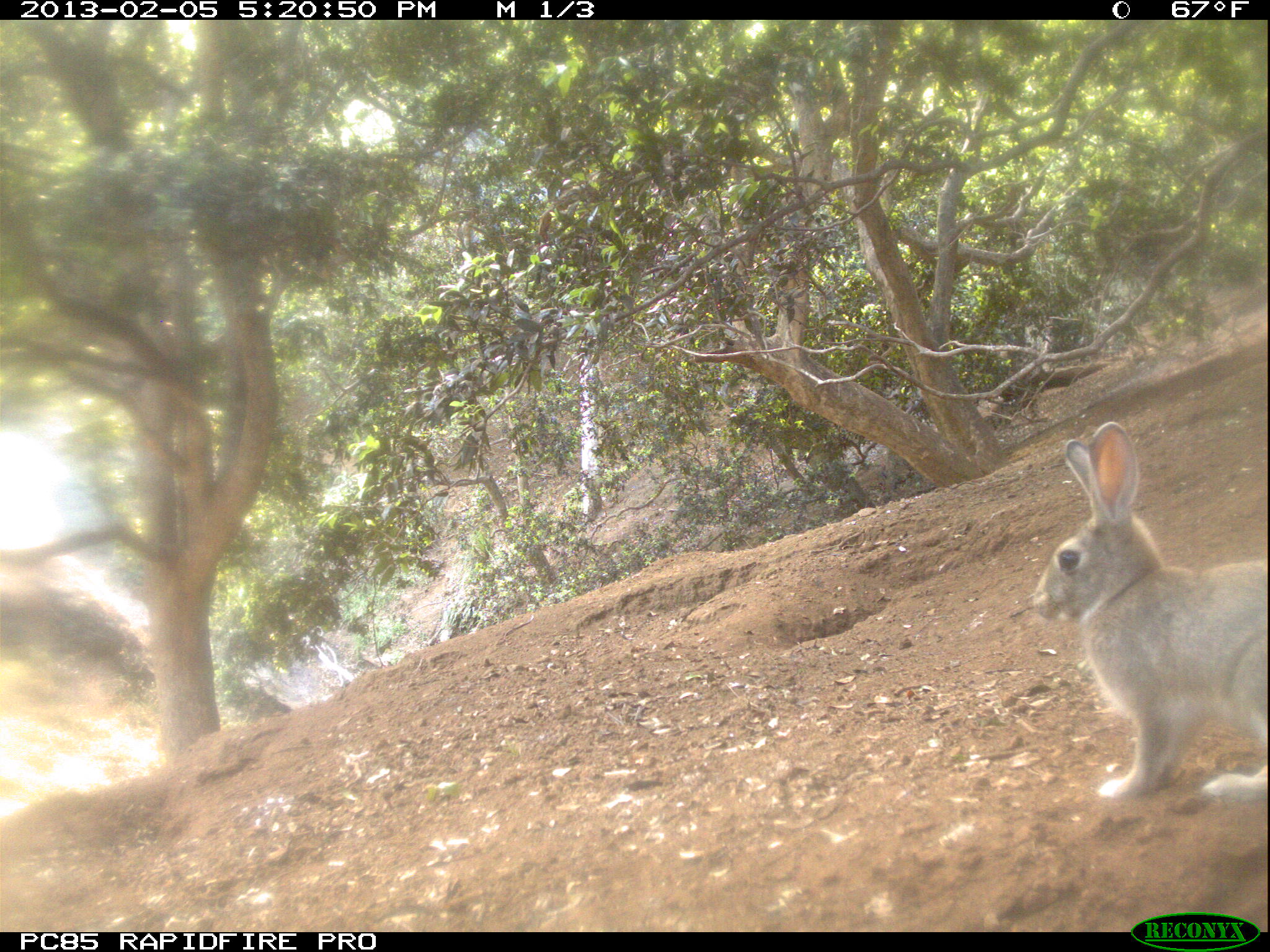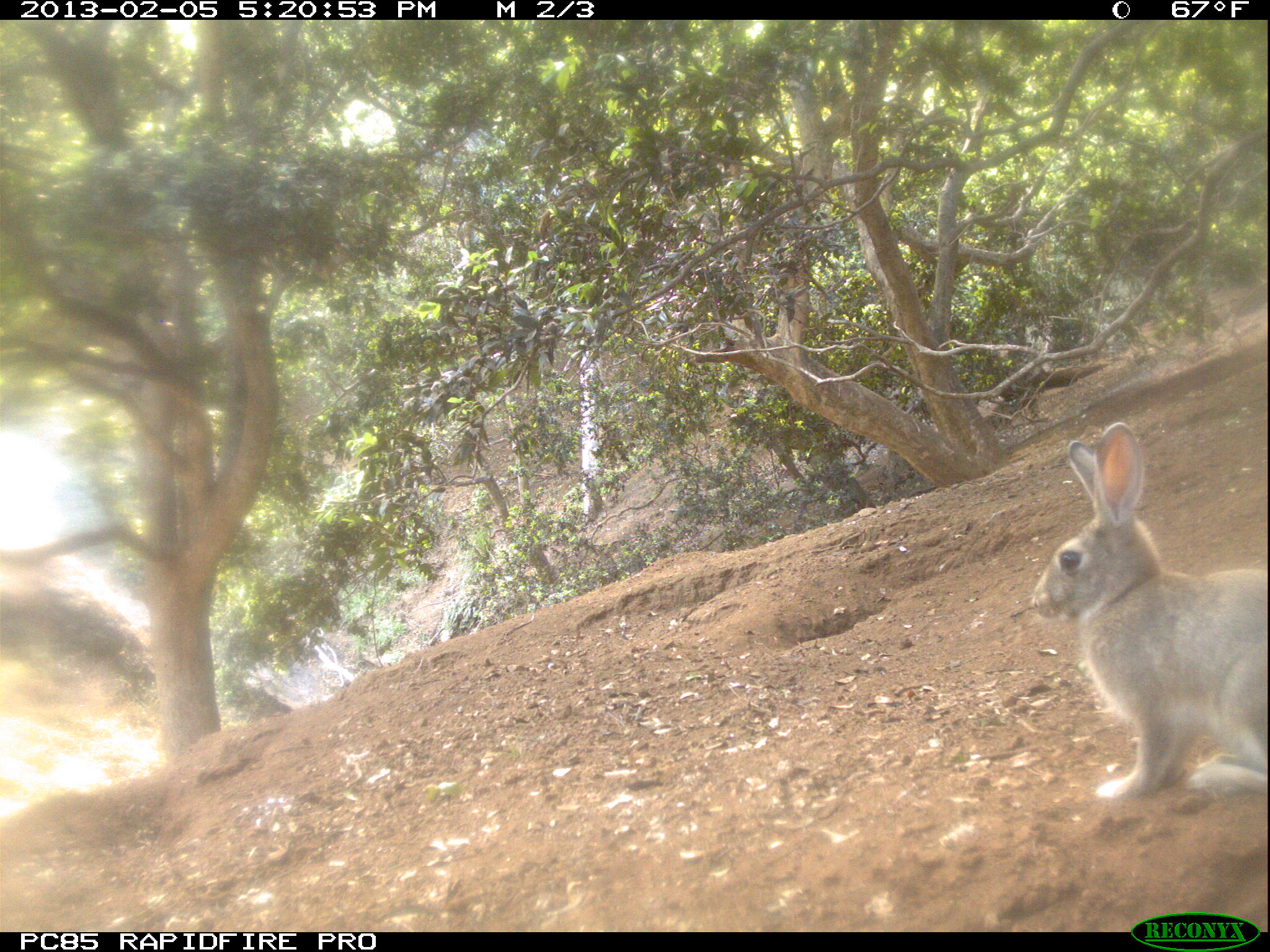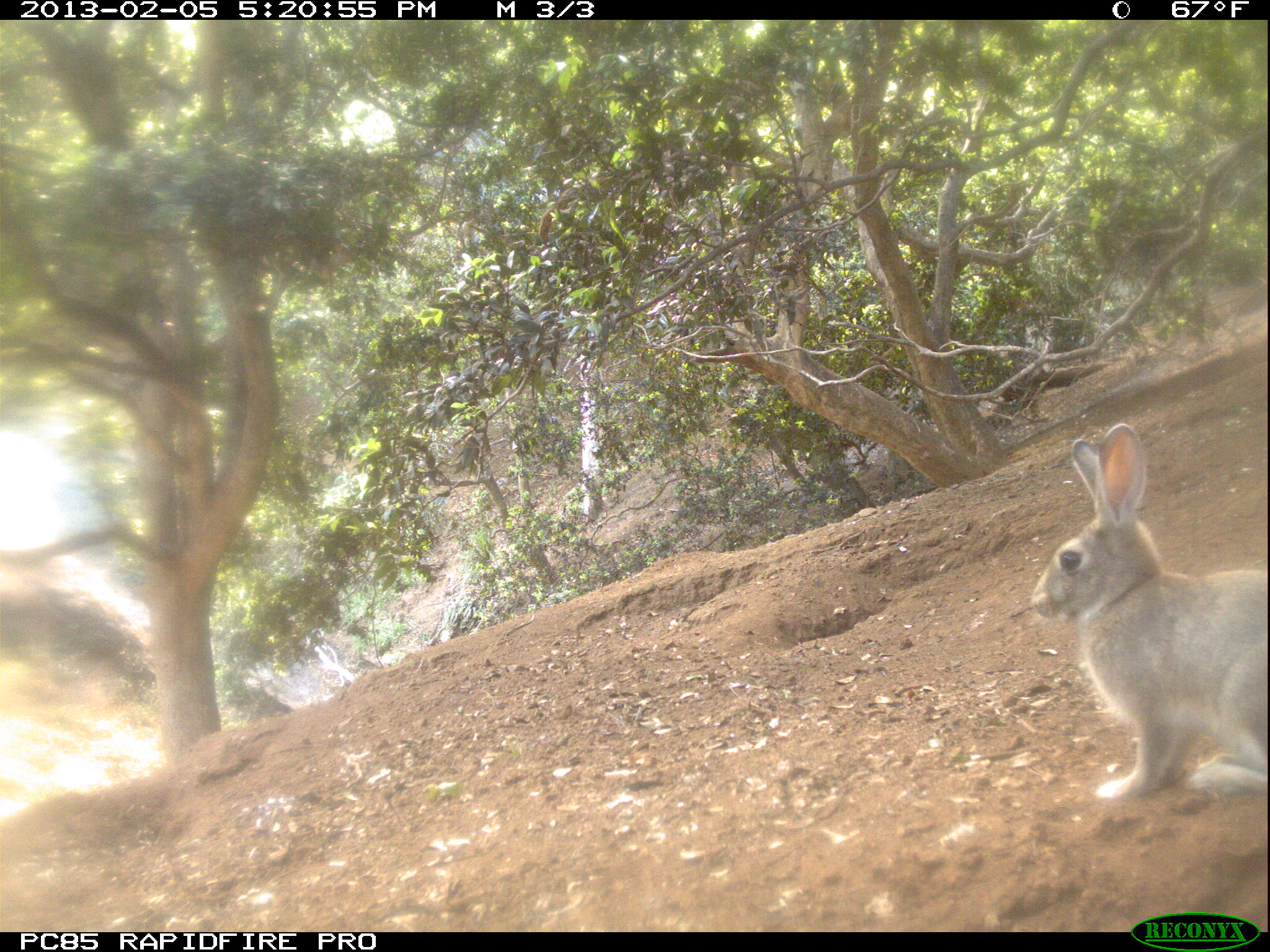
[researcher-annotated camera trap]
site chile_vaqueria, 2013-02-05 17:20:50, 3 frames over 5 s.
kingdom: Animalia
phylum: Chordata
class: Mammalia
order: Lagomorpha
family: Leporidae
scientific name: Leporidae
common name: rabbits and hares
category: rabbit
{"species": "rabbit (rabbits and hares) (Leporidae)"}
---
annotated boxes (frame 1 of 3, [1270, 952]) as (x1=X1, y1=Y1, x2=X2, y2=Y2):
rabbit: (x1=1028, y1=425, x2=1269, y2=818)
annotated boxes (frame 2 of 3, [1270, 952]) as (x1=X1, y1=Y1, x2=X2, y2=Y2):
rabbit: (x1=1030, y1=426, x2=1269, y2=839)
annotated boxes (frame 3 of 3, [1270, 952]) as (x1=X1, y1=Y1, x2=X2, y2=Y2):
rabbit: (x1=1027, y1=421, x2=1270, y2=905)